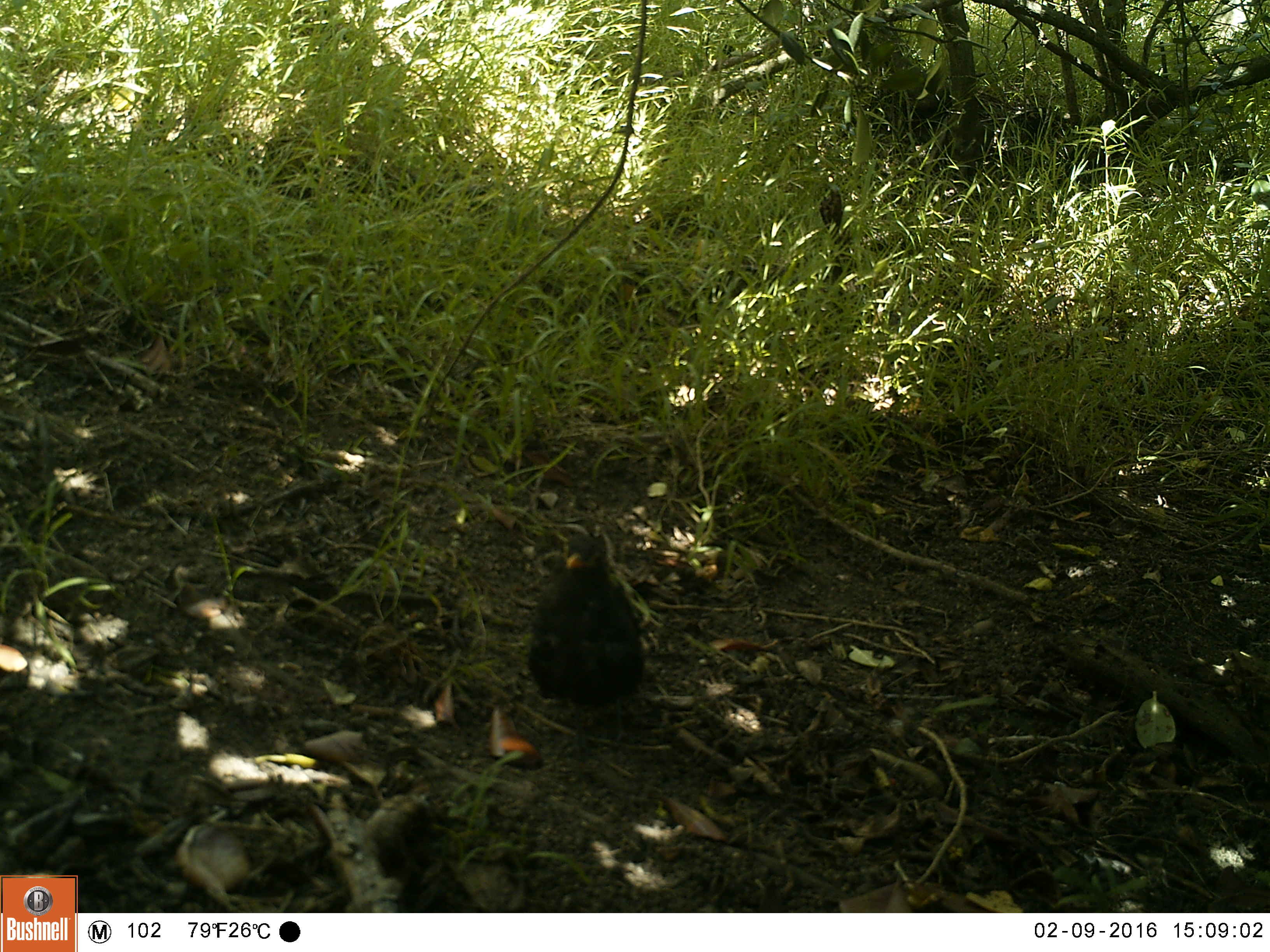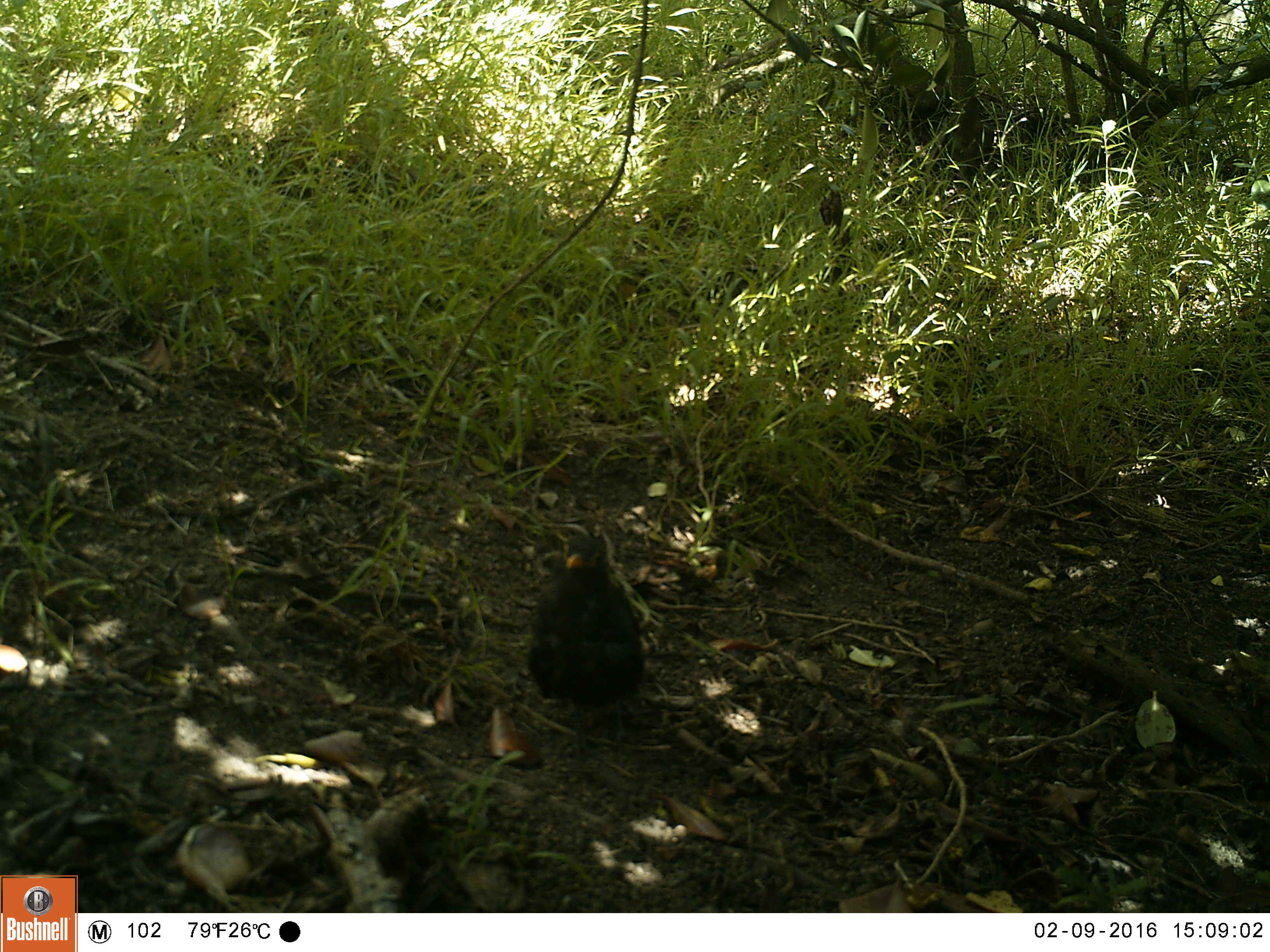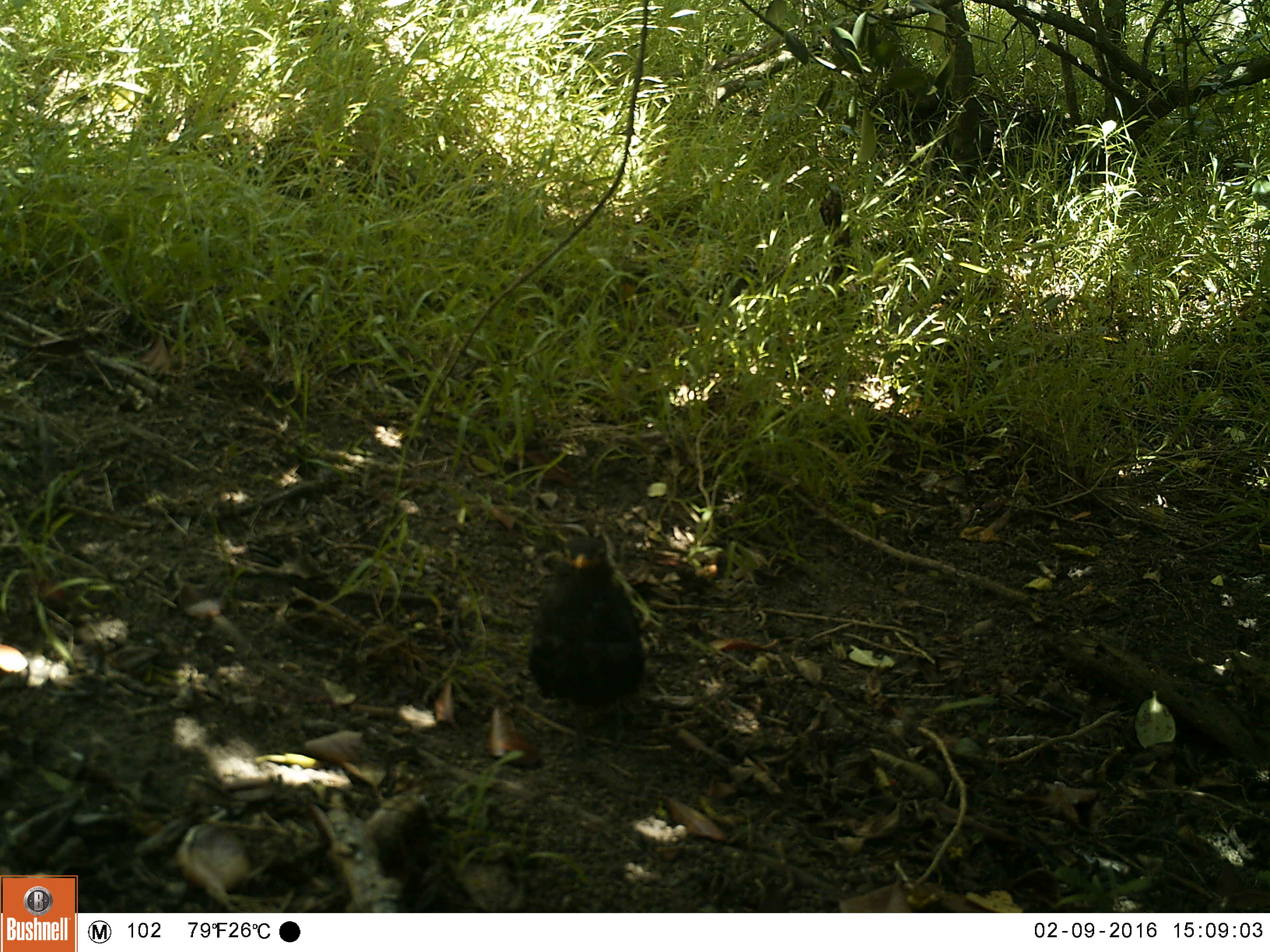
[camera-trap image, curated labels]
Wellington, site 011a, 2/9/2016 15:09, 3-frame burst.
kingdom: Animalia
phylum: Chordata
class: Aves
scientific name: Aves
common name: bird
Bird (Aves).